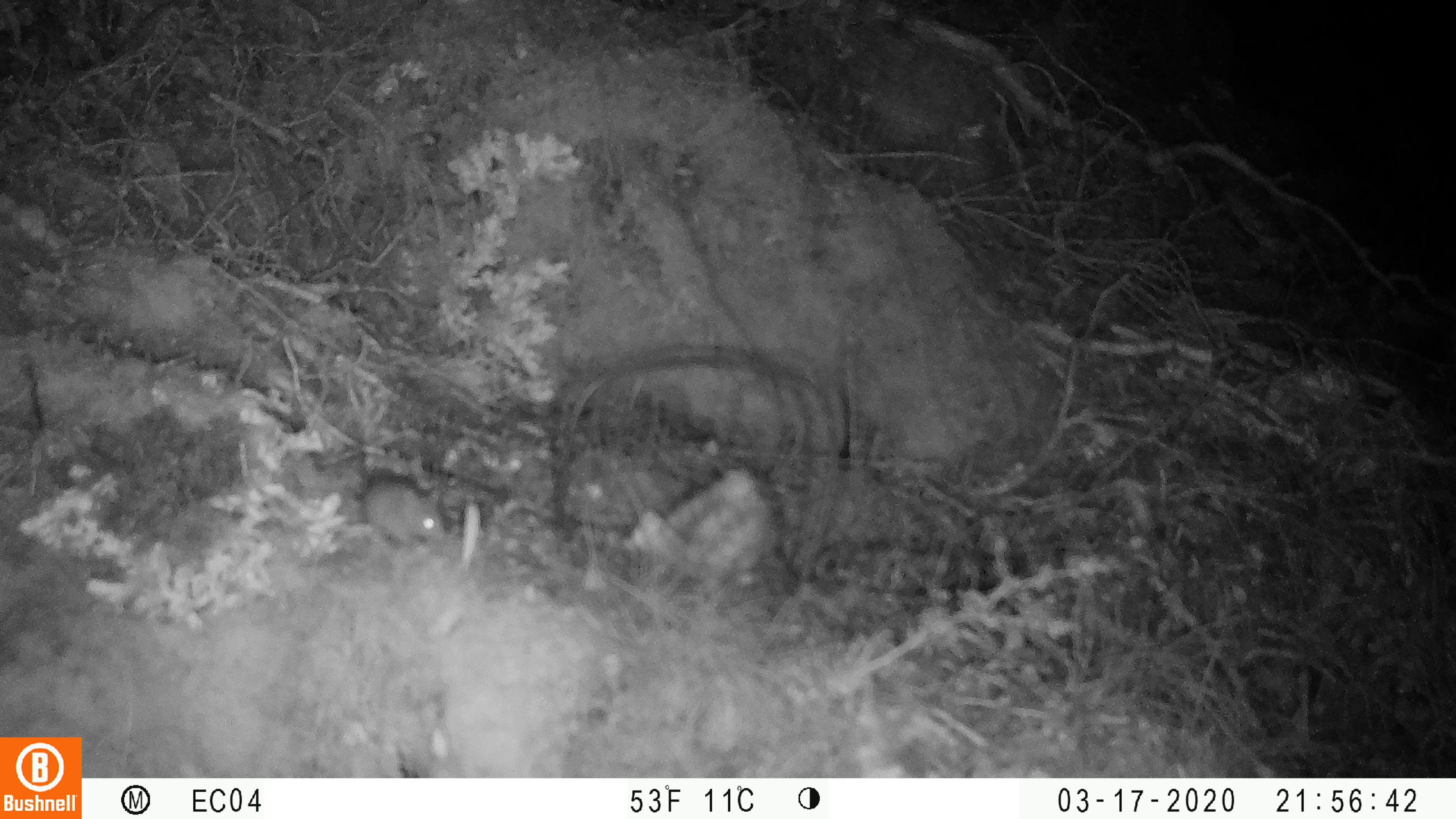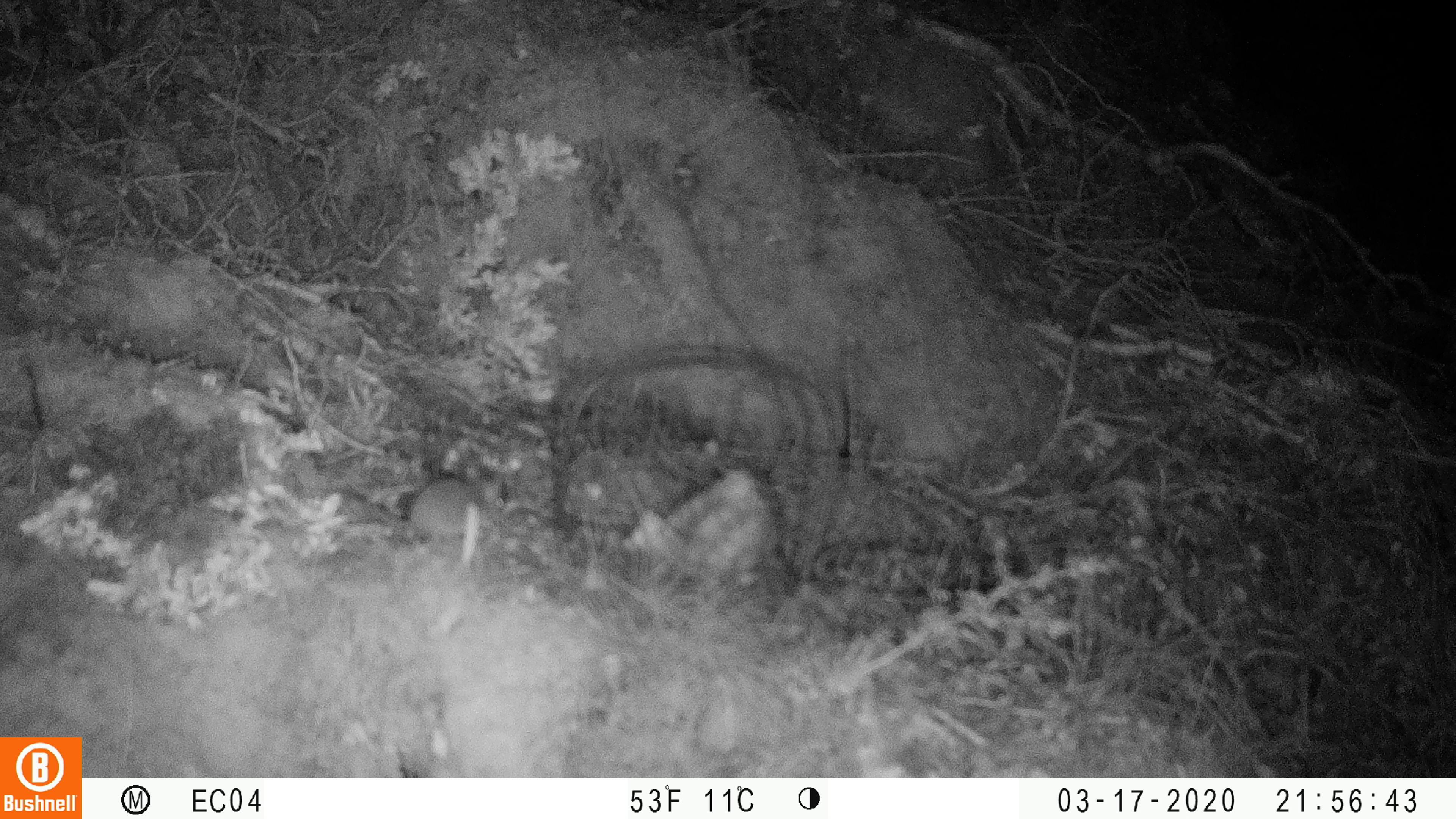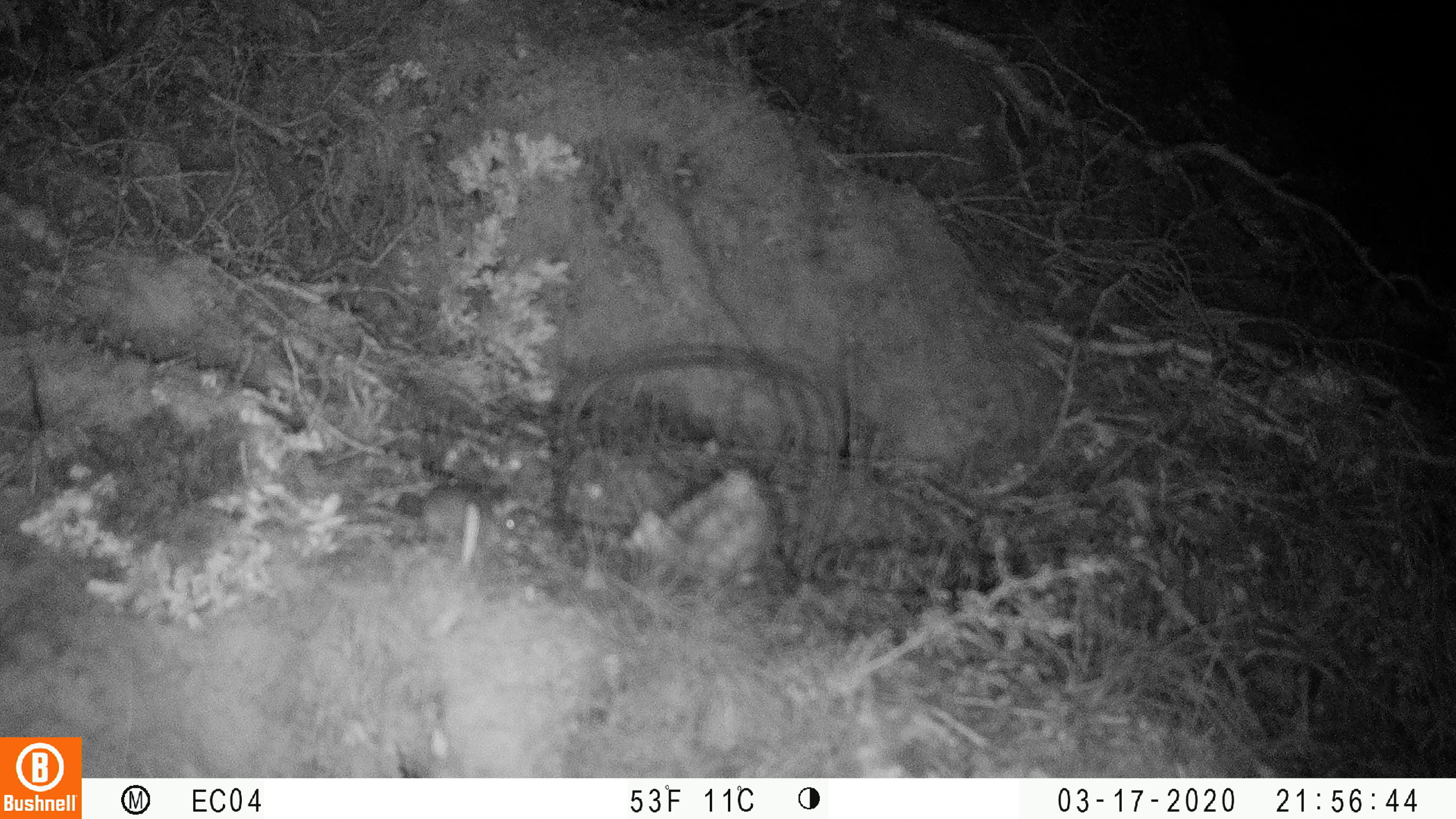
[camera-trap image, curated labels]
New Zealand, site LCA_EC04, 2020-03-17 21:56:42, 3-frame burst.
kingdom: Animalia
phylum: Chordata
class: Mammalia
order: Rodentia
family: Muridae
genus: Mus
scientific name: Mus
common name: mouse